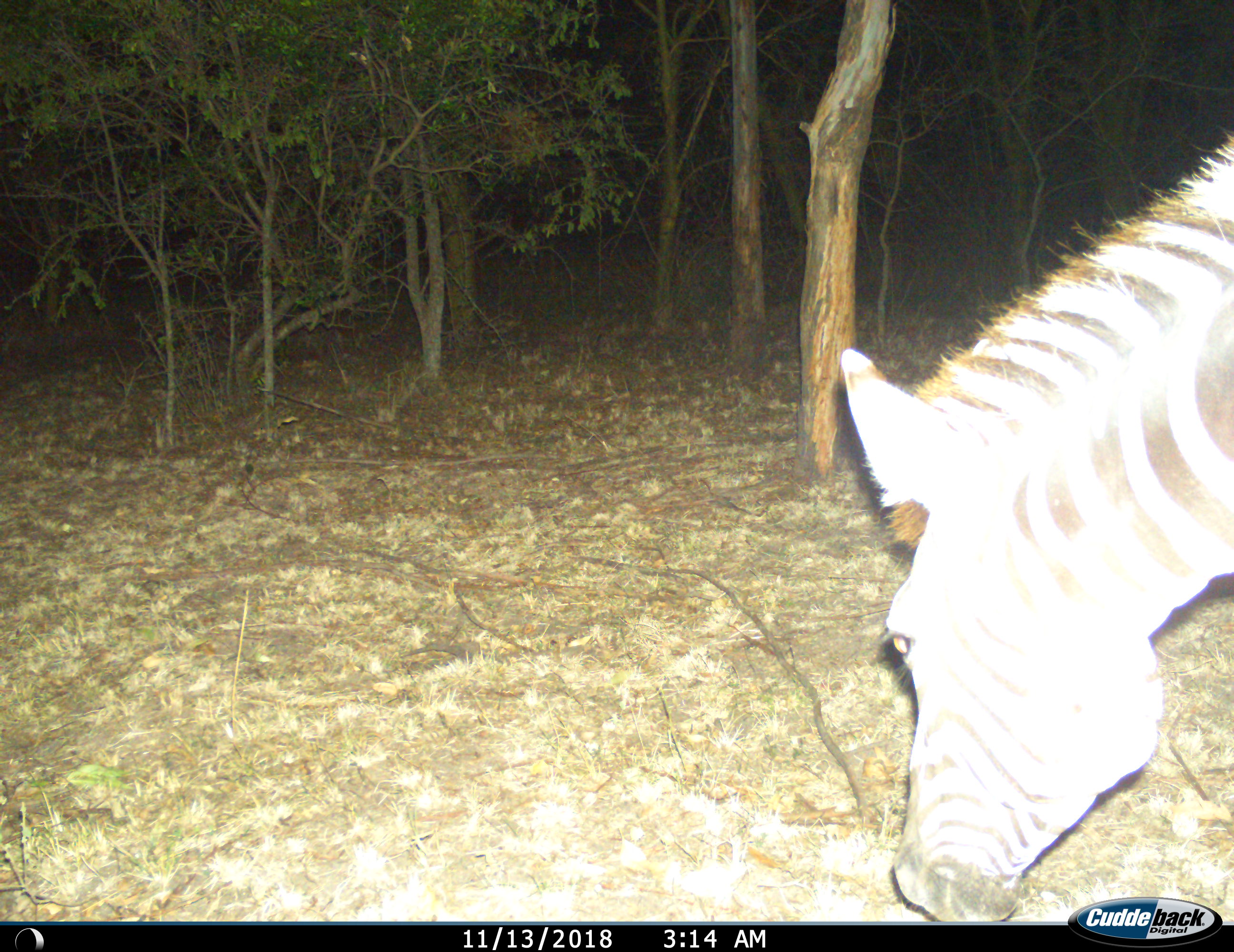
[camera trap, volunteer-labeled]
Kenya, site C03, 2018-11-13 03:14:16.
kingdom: Animalia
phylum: Chordata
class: Mammalia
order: Perissodactyla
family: Equidae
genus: Equus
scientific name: Equus quagga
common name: plains zebra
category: zebra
Zebra (plains zebra) (Equus quagga), count 1. Behavior (volunteer vote fractions): standing 10%, resting 0%, moving 10%, interacting 0%. Young present (vote fraction): 0%. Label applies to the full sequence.